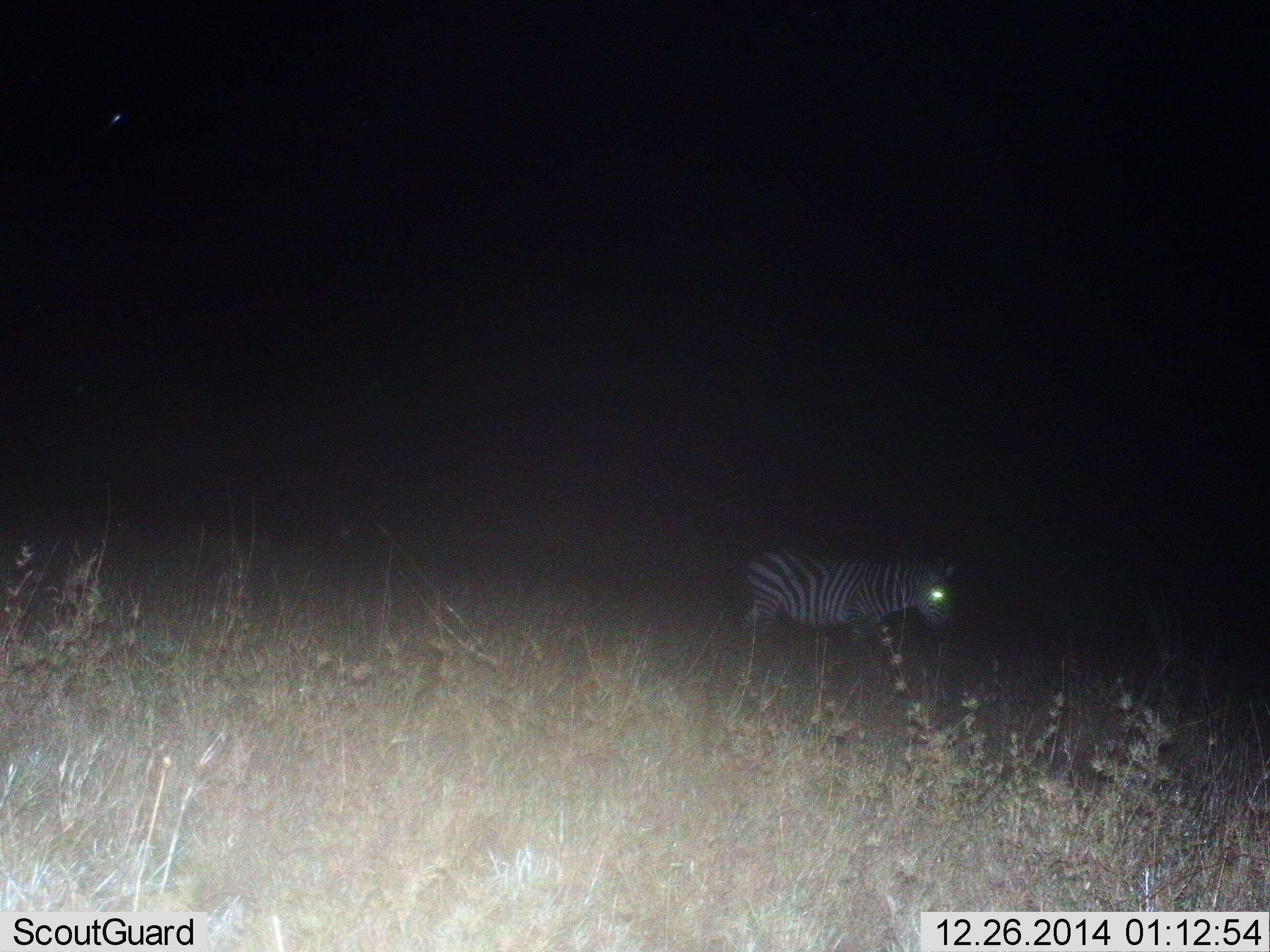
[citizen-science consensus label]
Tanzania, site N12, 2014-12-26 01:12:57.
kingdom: Animalia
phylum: Chordata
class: Mammalia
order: Perissodactyla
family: Equidae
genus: Equus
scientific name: Equus quagga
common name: plains zebra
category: zebra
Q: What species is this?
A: Zebra (plains zebra) (Equus quagga).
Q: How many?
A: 1.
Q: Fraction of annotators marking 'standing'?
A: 40%.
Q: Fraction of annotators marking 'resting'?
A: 0%.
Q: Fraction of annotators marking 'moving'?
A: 60%.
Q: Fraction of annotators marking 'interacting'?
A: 0%.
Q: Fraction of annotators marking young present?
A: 10%.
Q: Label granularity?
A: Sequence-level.